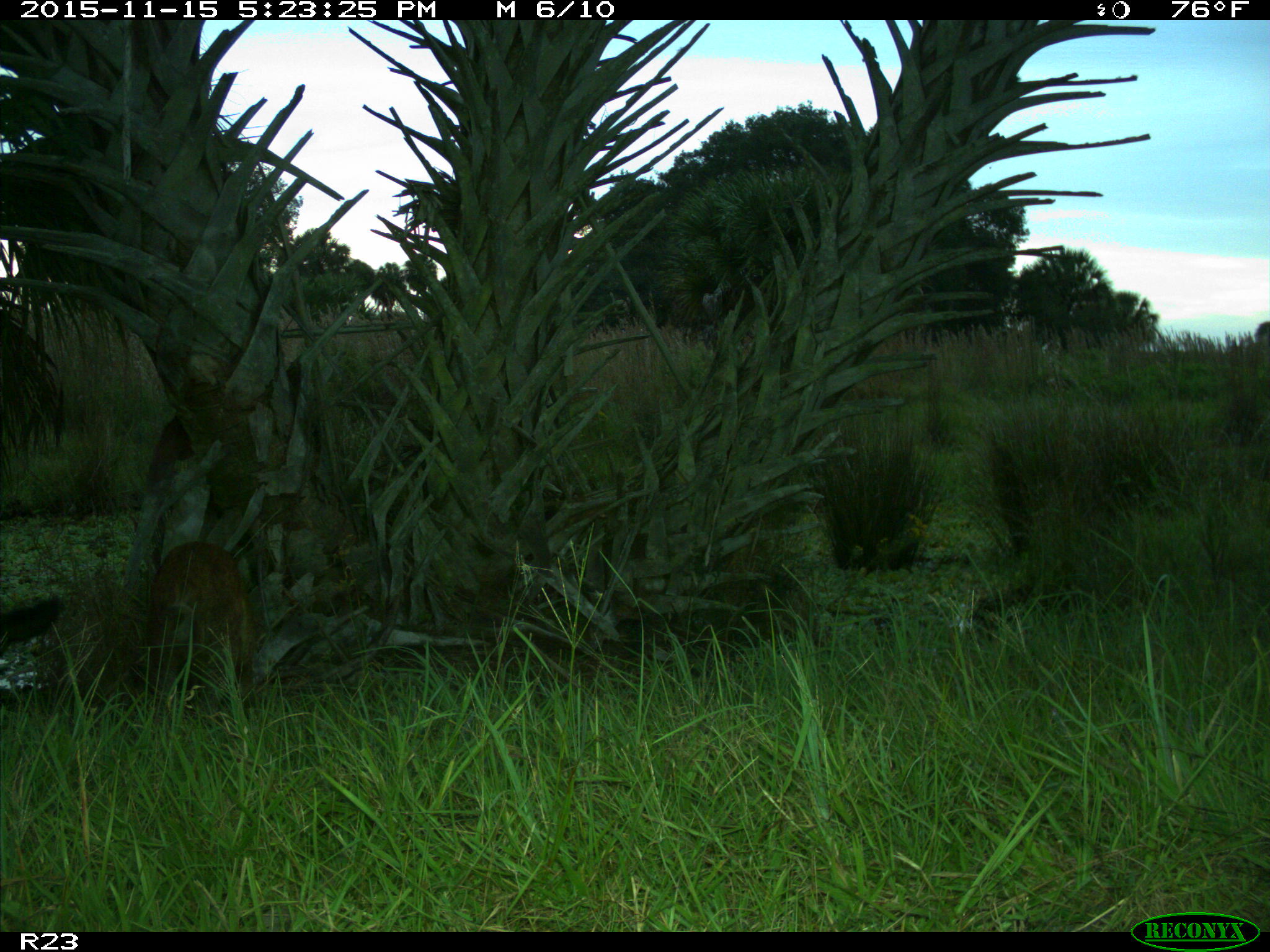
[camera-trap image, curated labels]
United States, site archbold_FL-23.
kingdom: Animalia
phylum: Chordata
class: Mammalia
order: Carnivora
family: Procyonidae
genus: Procyon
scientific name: Procyon lotor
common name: common raccoon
Procyon lotor (common raccoon).